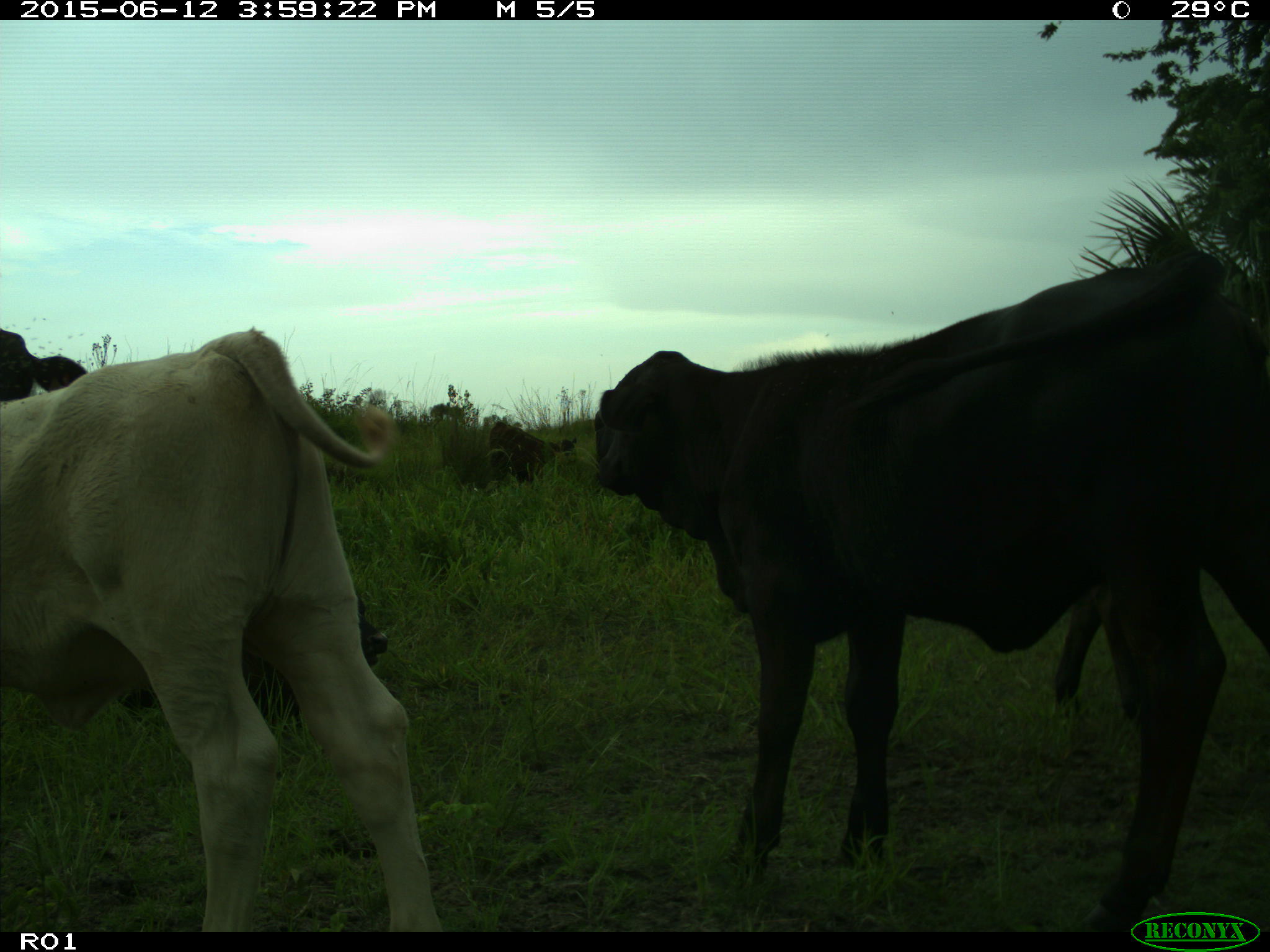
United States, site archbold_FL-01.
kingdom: Animalia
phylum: Chordata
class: Mammalia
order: Artiodactyla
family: Bovidae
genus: Bos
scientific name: Bos taurus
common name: domestic cow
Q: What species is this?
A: Bos taurus (domestic cow).